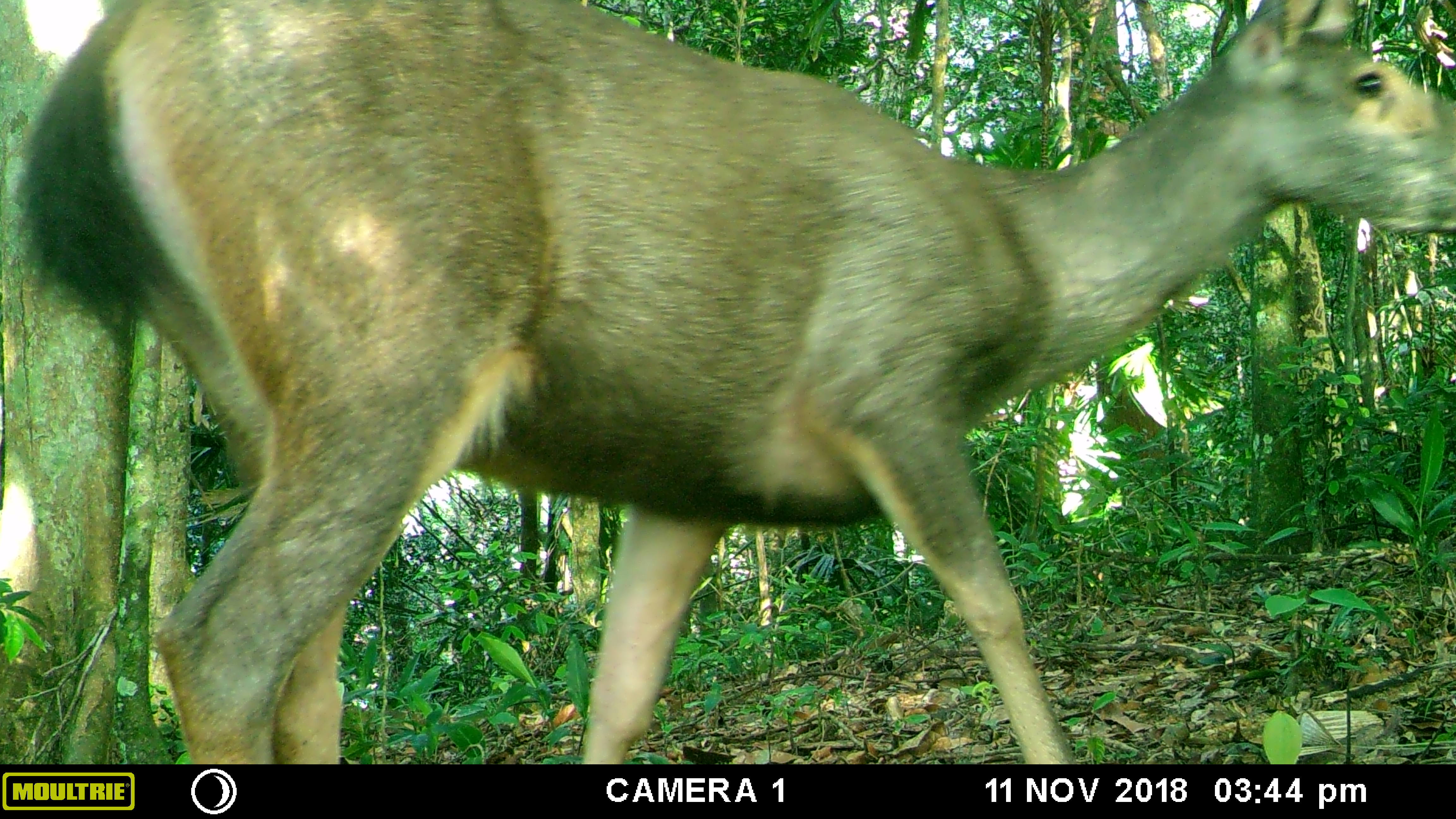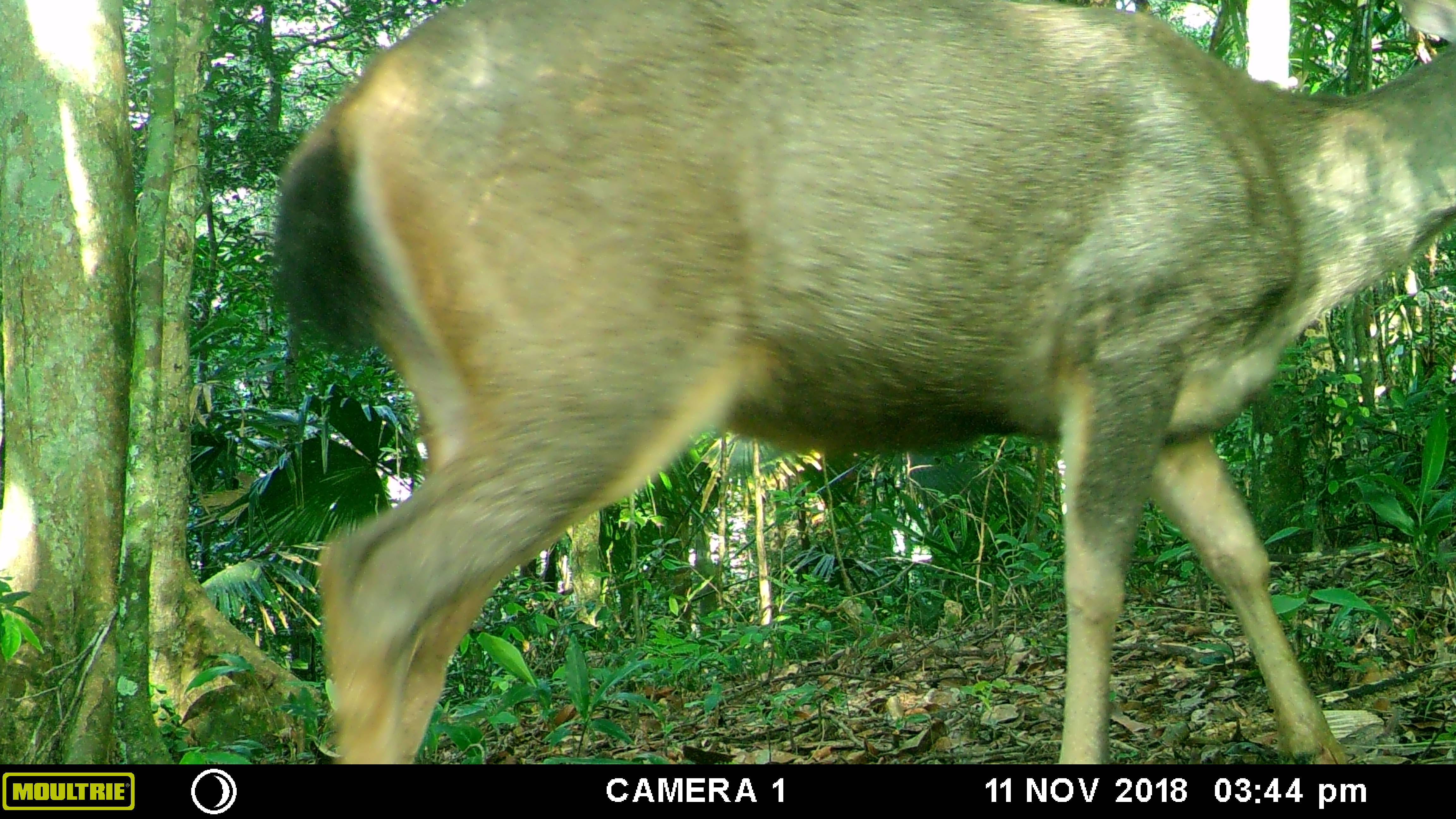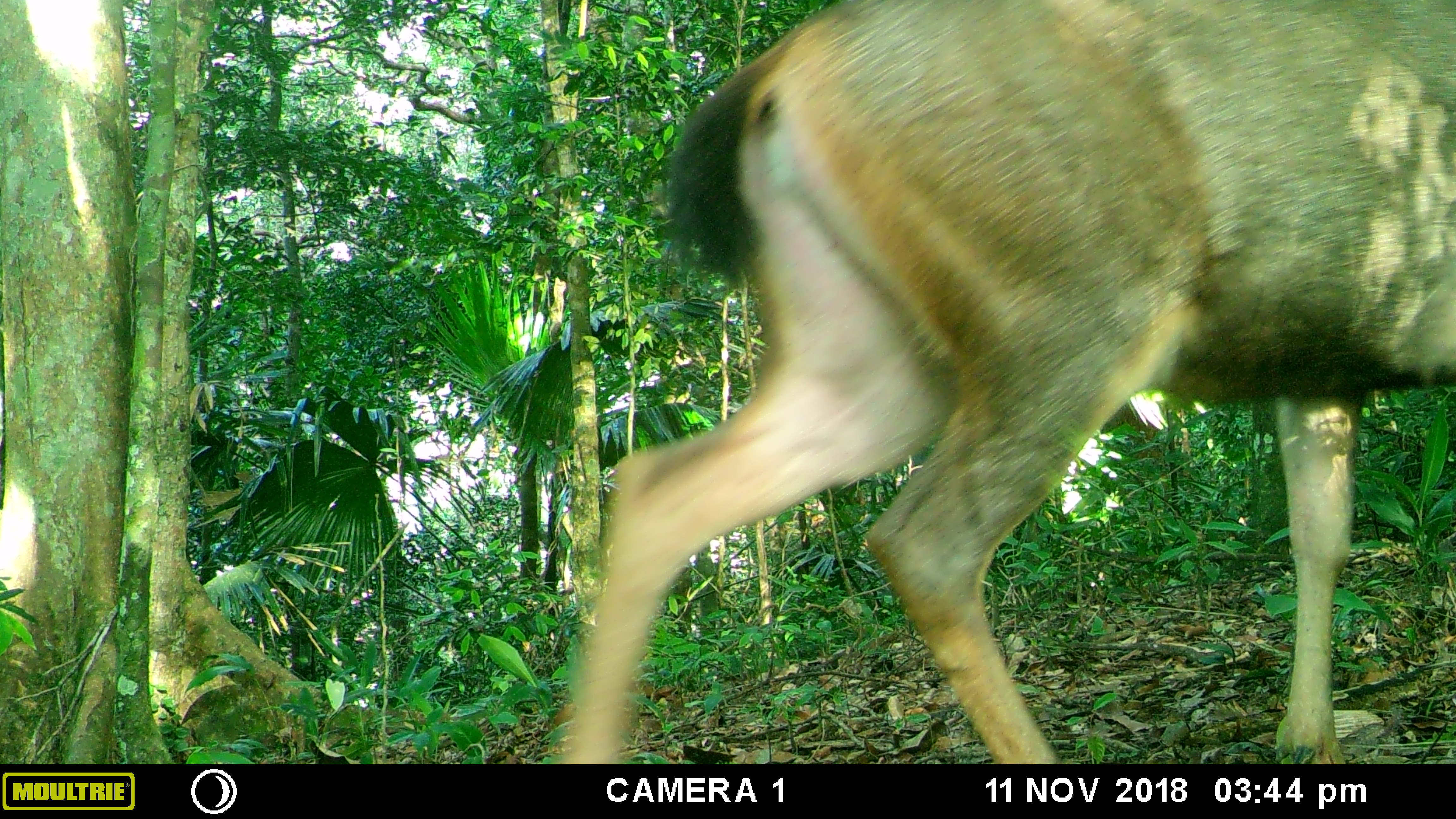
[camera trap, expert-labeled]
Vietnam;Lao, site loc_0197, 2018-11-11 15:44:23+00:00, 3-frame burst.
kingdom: Animalia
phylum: Chordata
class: Mammalia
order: Artiodactyla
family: Cervidae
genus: Rusa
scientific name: Rusa unicolor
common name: sambar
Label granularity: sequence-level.